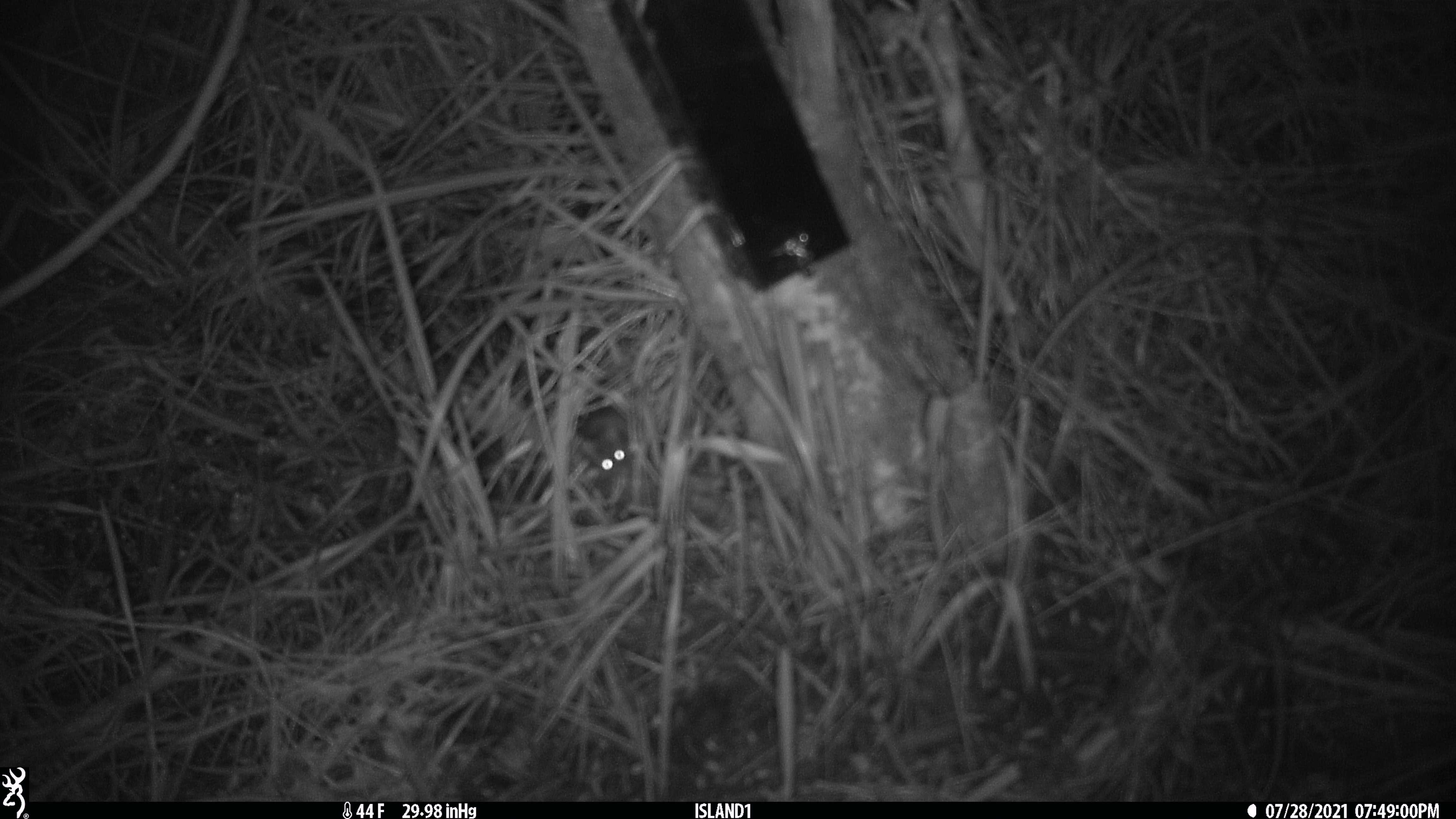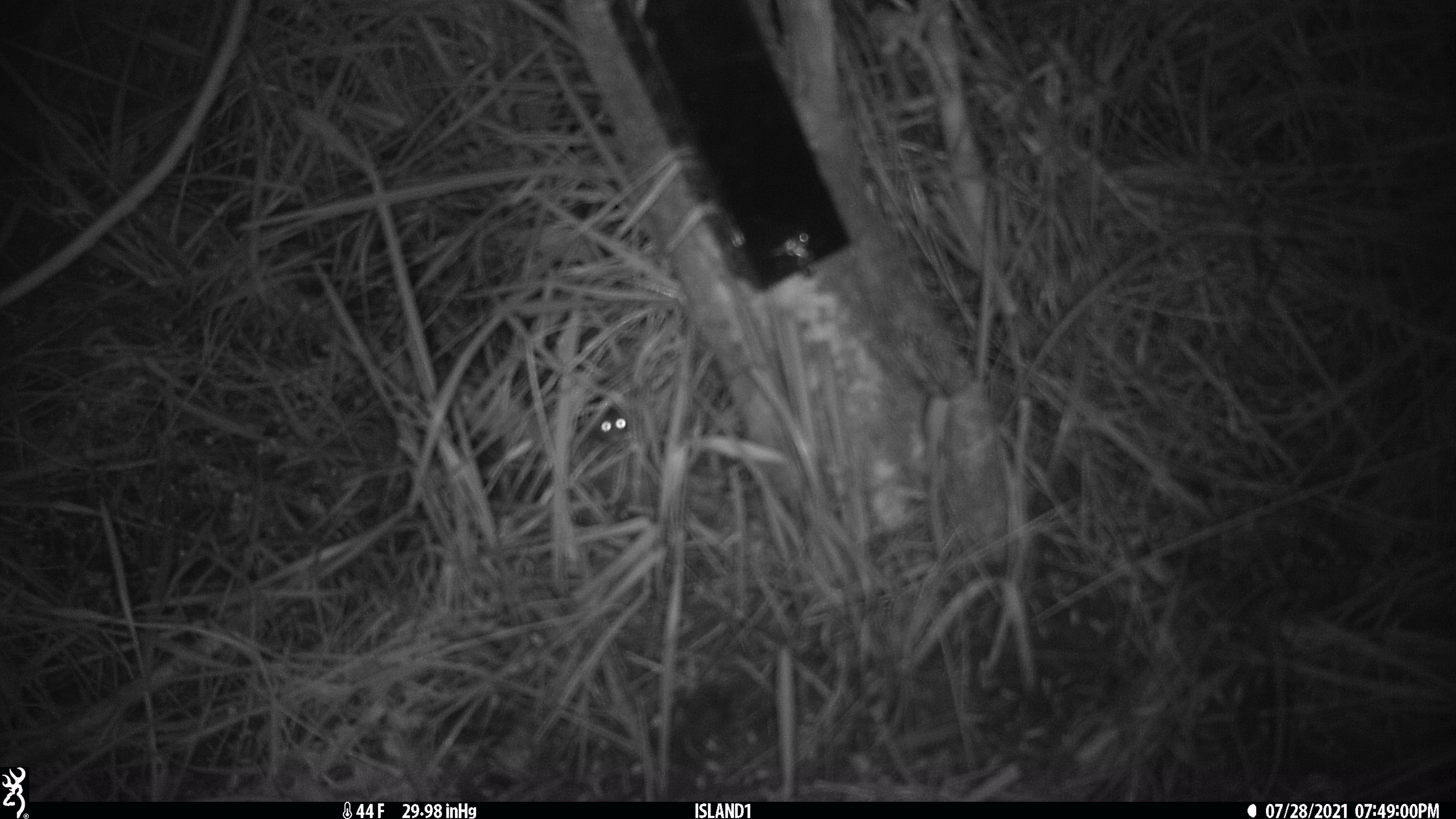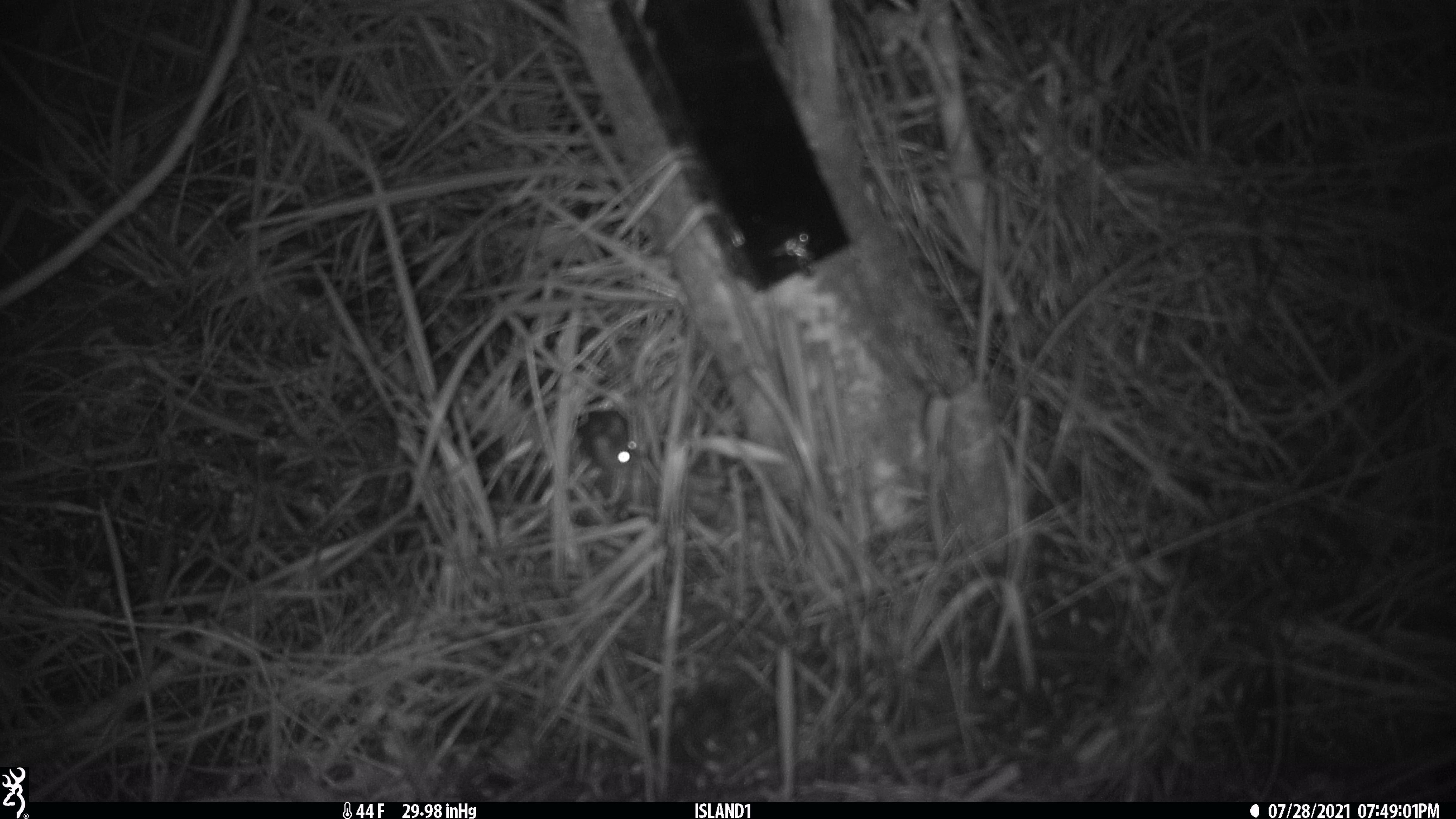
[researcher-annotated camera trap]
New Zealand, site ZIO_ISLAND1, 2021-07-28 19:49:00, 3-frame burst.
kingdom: Animalia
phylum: Chordata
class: Mammalia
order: Rodentia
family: Muridae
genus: Mus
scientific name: Mus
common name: mouse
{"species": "mouse (Mus)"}